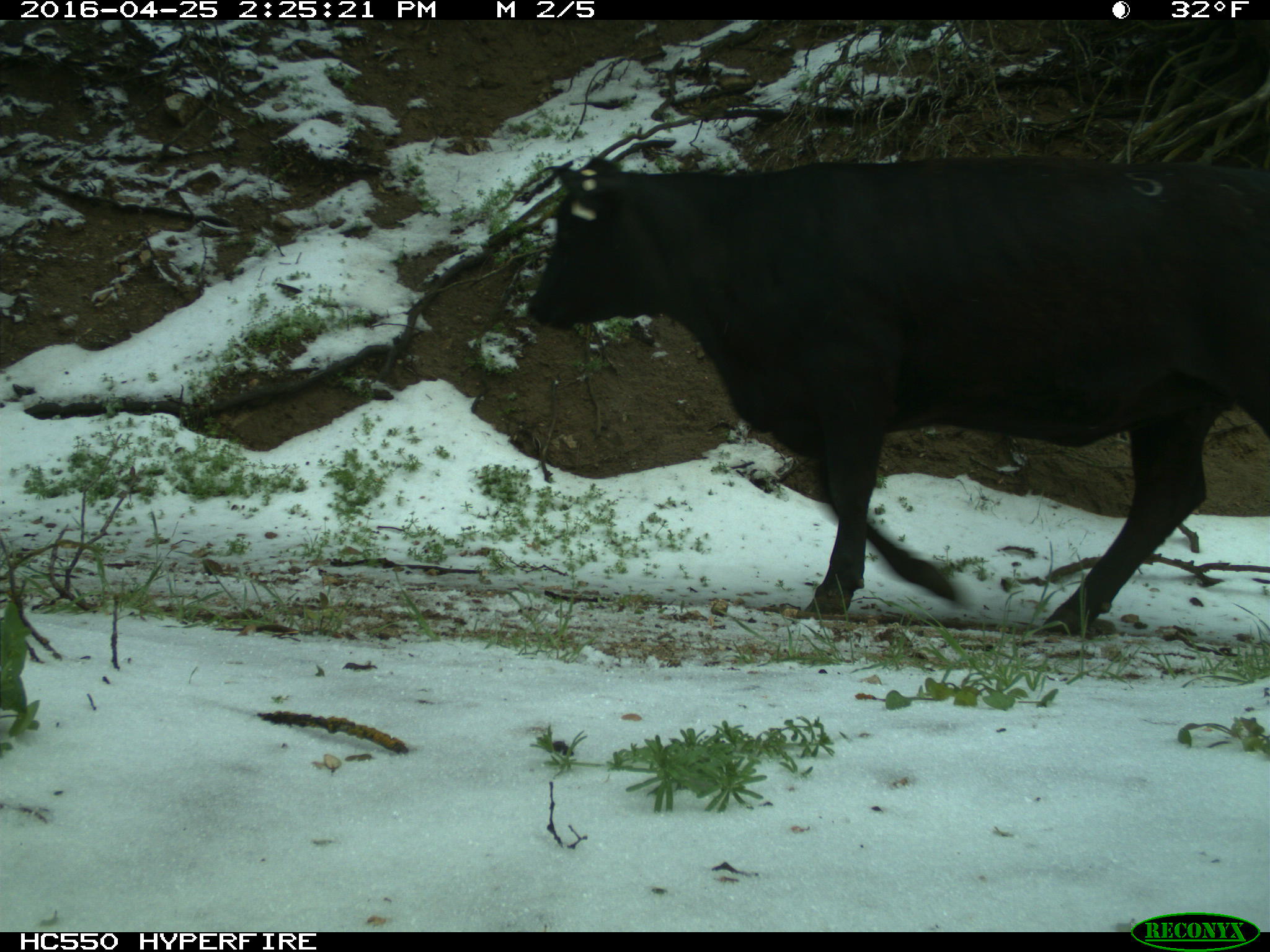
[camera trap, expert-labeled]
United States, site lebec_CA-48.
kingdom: Animalia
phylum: Chordata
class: Mammalia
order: Artiodactyla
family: Bovidae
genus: Bos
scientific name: Bos taurus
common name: domestic cow